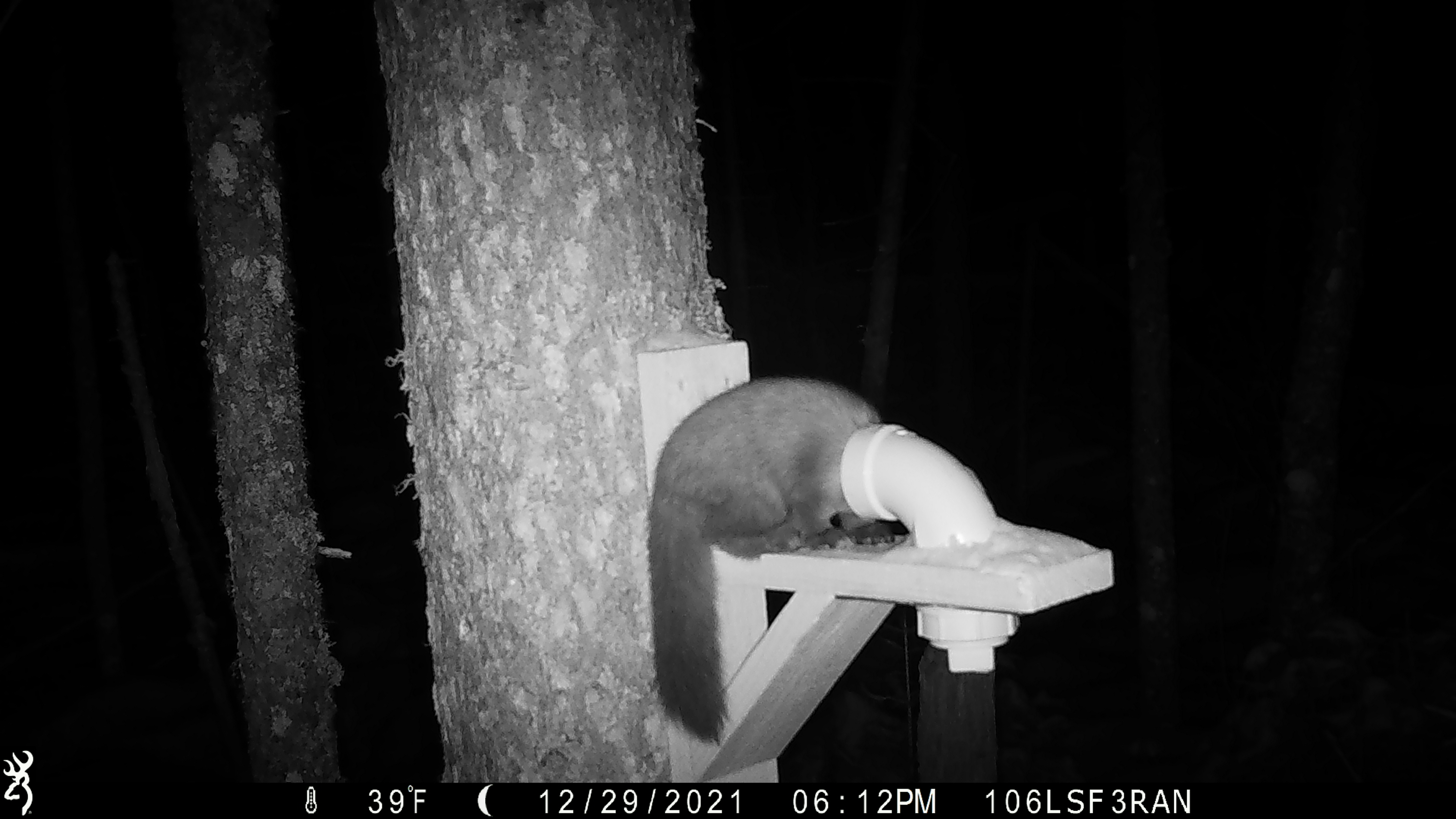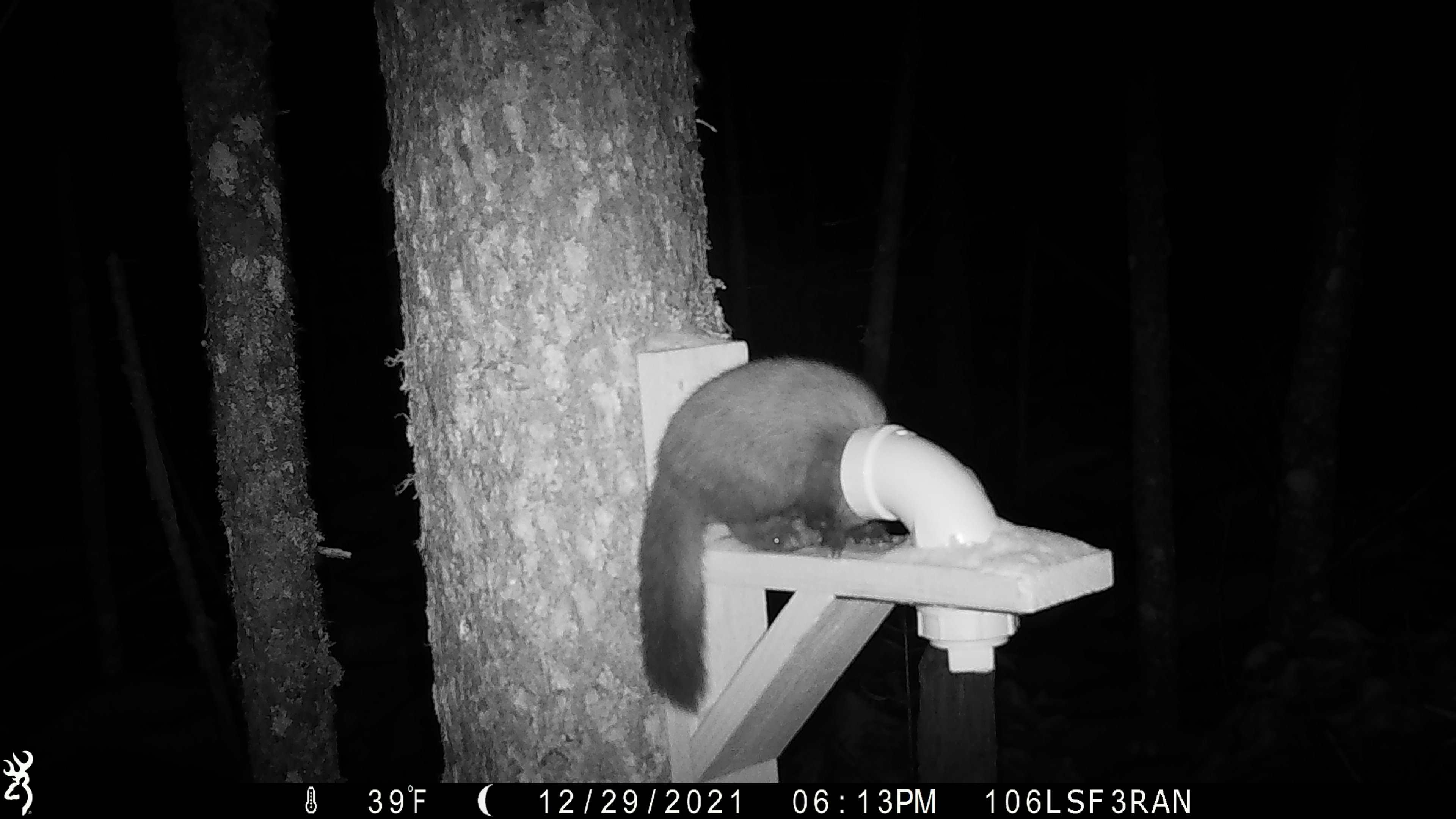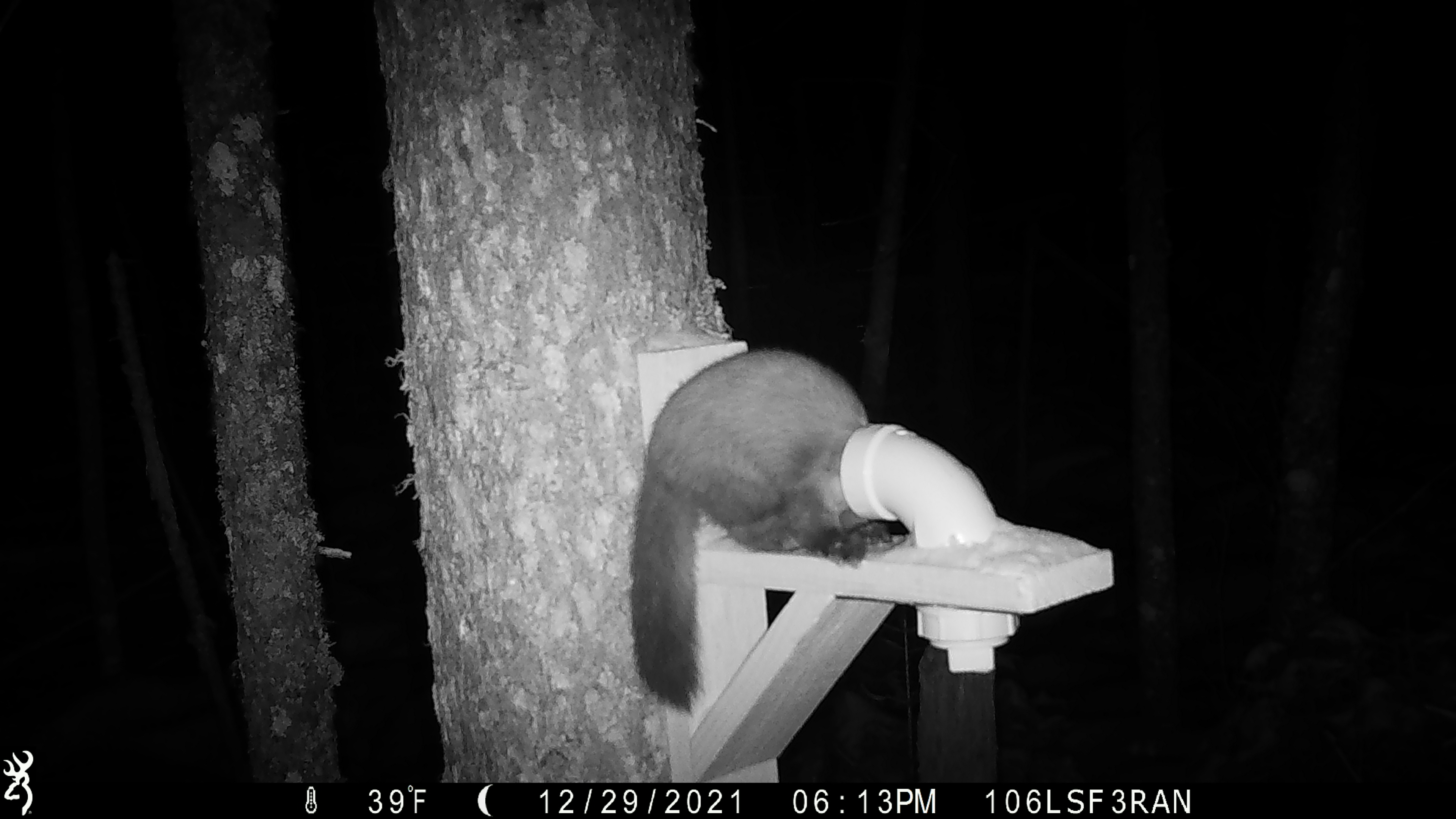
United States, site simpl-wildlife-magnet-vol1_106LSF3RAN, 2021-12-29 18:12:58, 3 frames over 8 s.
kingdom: Animalia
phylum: Chordata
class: Mammalia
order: Carnivora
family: Mustelidae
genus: Martes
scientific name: Martes americana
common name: american marten